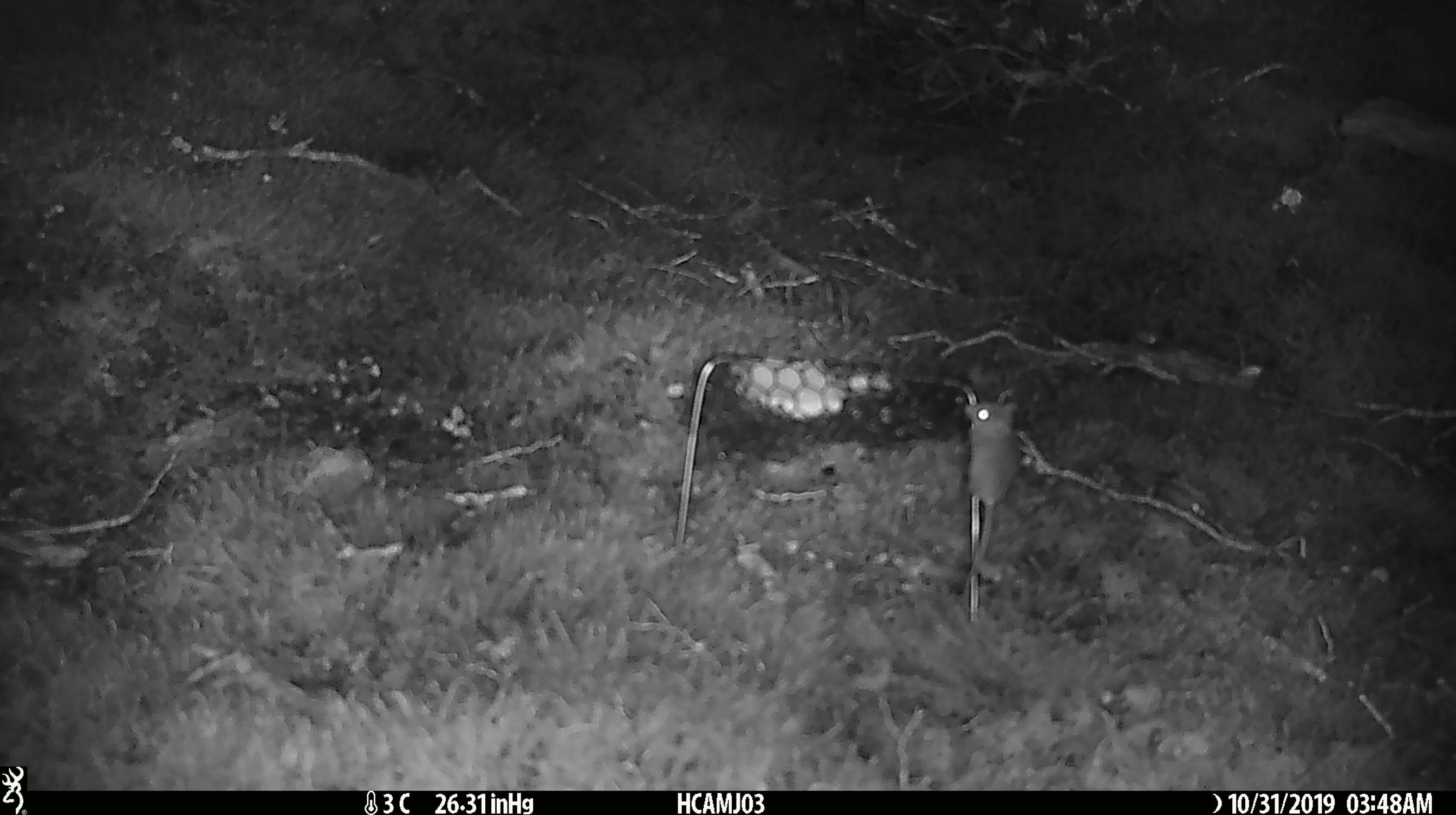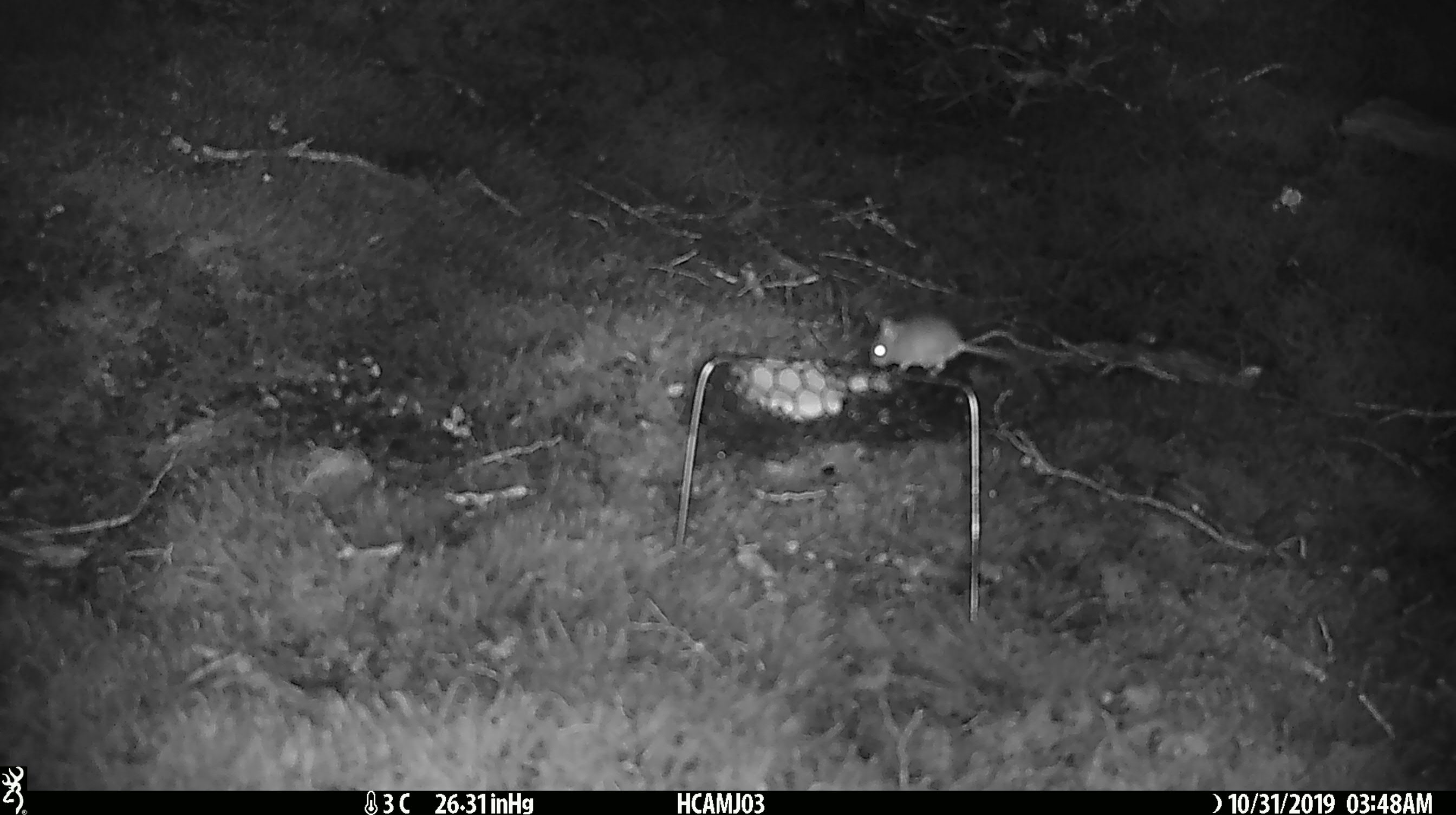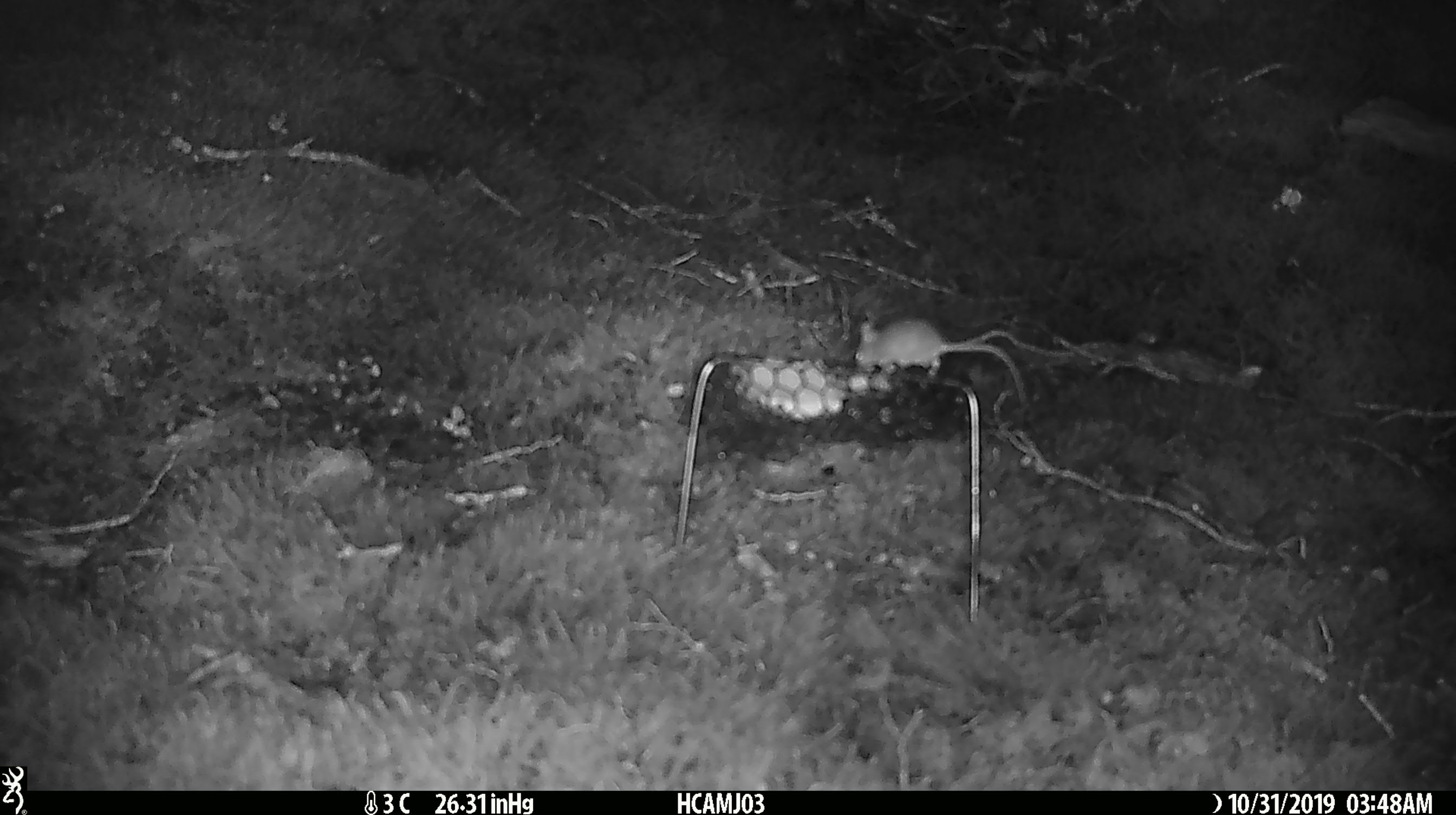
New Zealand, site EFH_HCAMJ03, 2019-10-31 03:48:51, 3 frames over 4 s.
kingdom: Animalia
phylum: Chordata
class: Mammalia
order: Rodentia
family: Muridae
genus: Mus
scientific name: Mus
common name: mouse